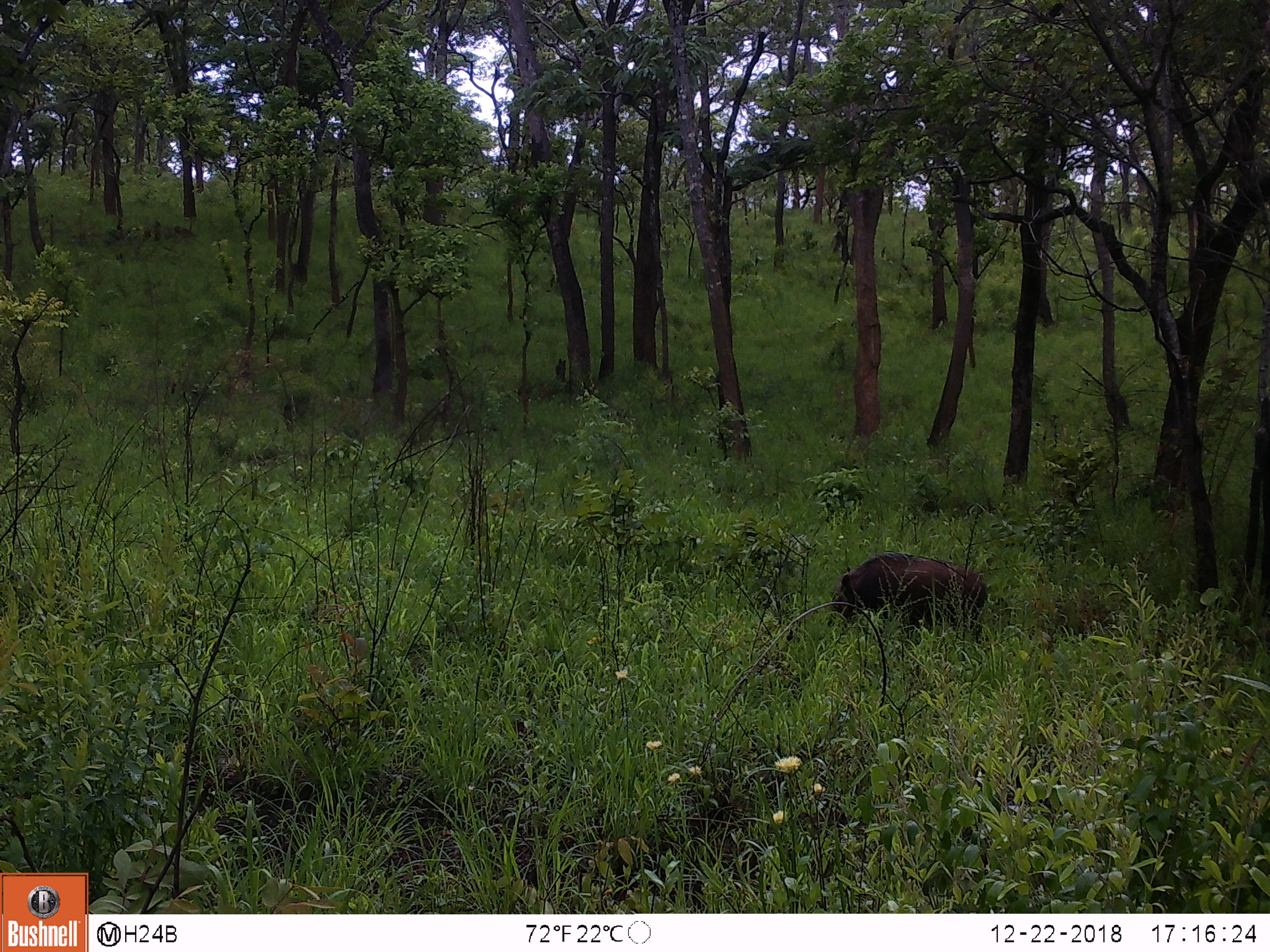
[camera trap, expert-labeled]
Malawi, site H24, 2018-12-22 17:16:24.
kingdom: Animalia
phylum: Chordata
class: Mammalia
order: Artiodactyla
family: Suidae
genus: Potamochoerus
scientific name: Potamochoerus larvatus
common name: bushpig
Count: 1.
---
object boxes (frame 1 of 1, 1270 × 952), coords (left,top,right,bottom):
bushpig: (834,544,994,646)